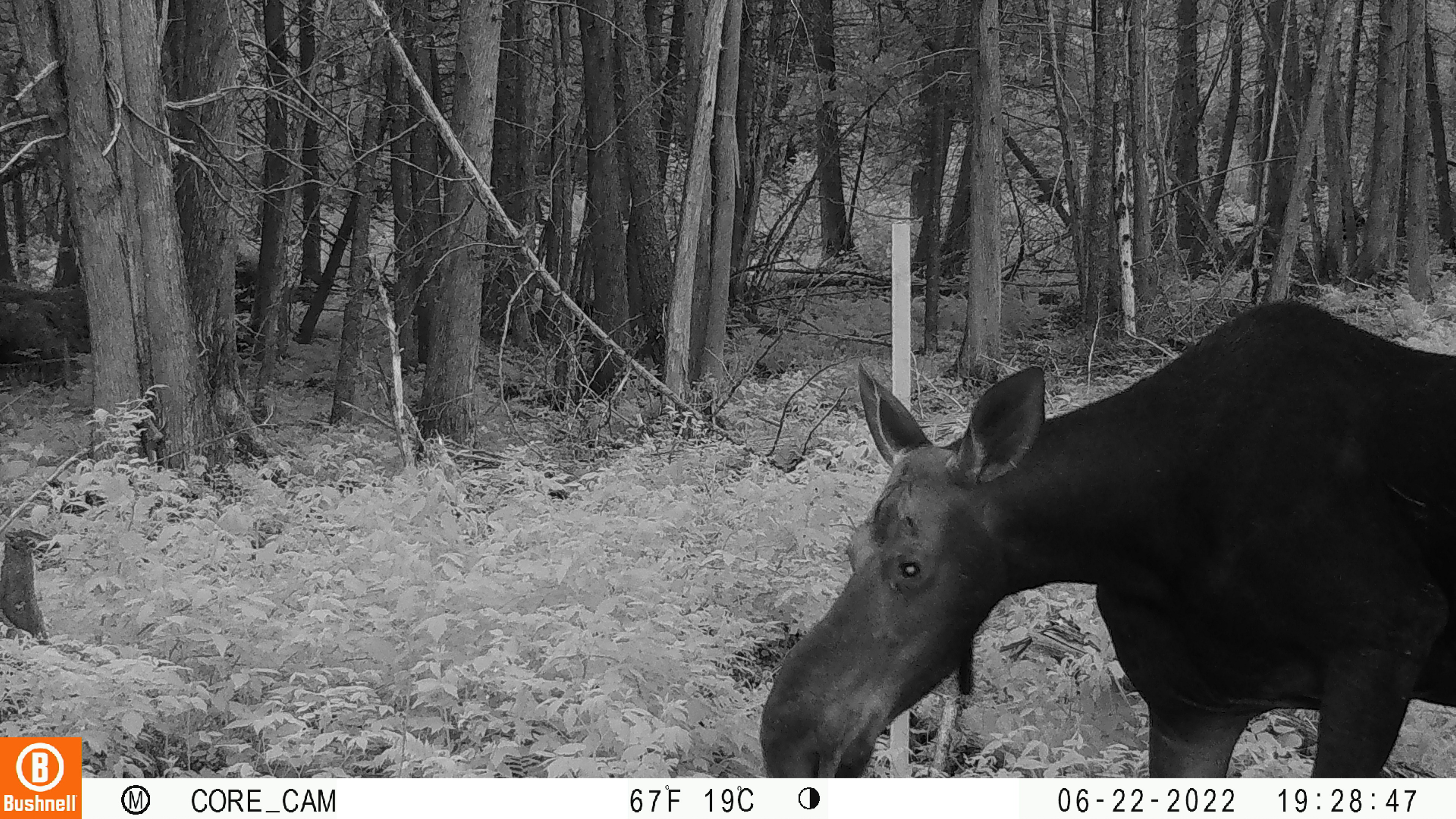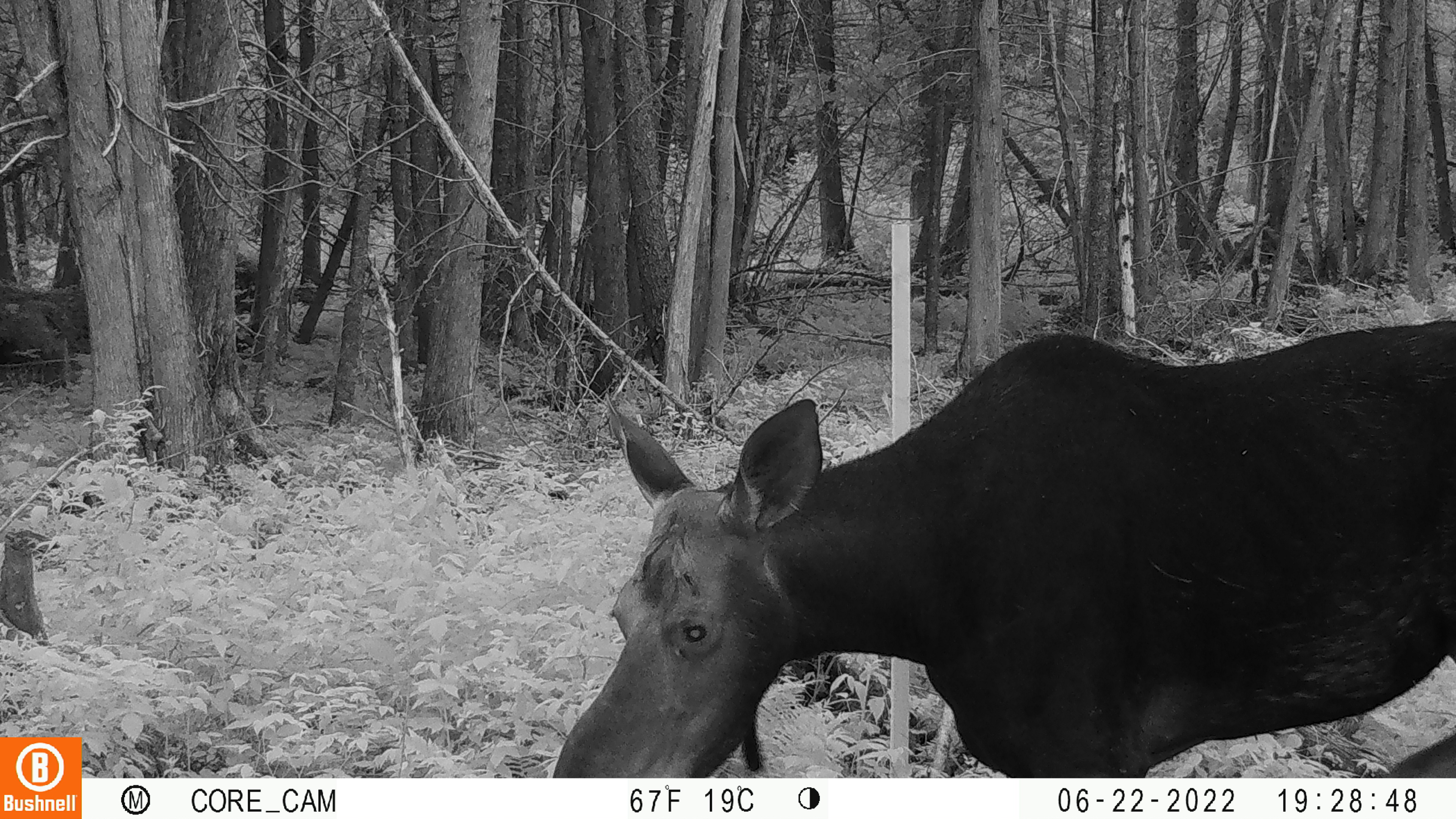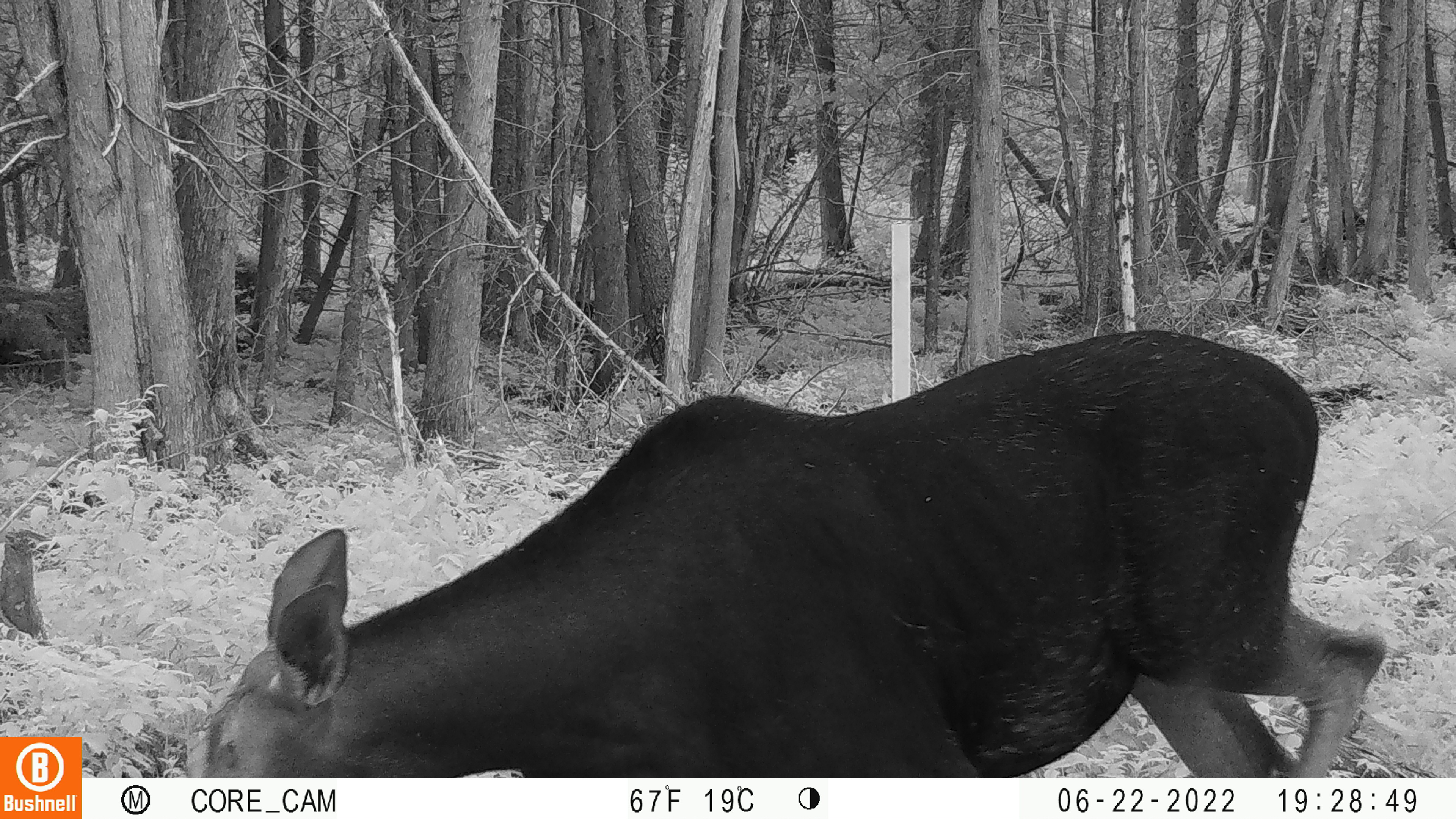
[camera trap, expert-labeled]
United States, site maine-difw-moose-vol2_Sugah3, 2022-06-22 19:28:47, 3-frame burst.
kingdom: Animalia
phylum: Chordata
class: Mammalia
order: Artiodactyla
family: Cervidae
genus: Alces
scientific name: Alces alces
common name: moose